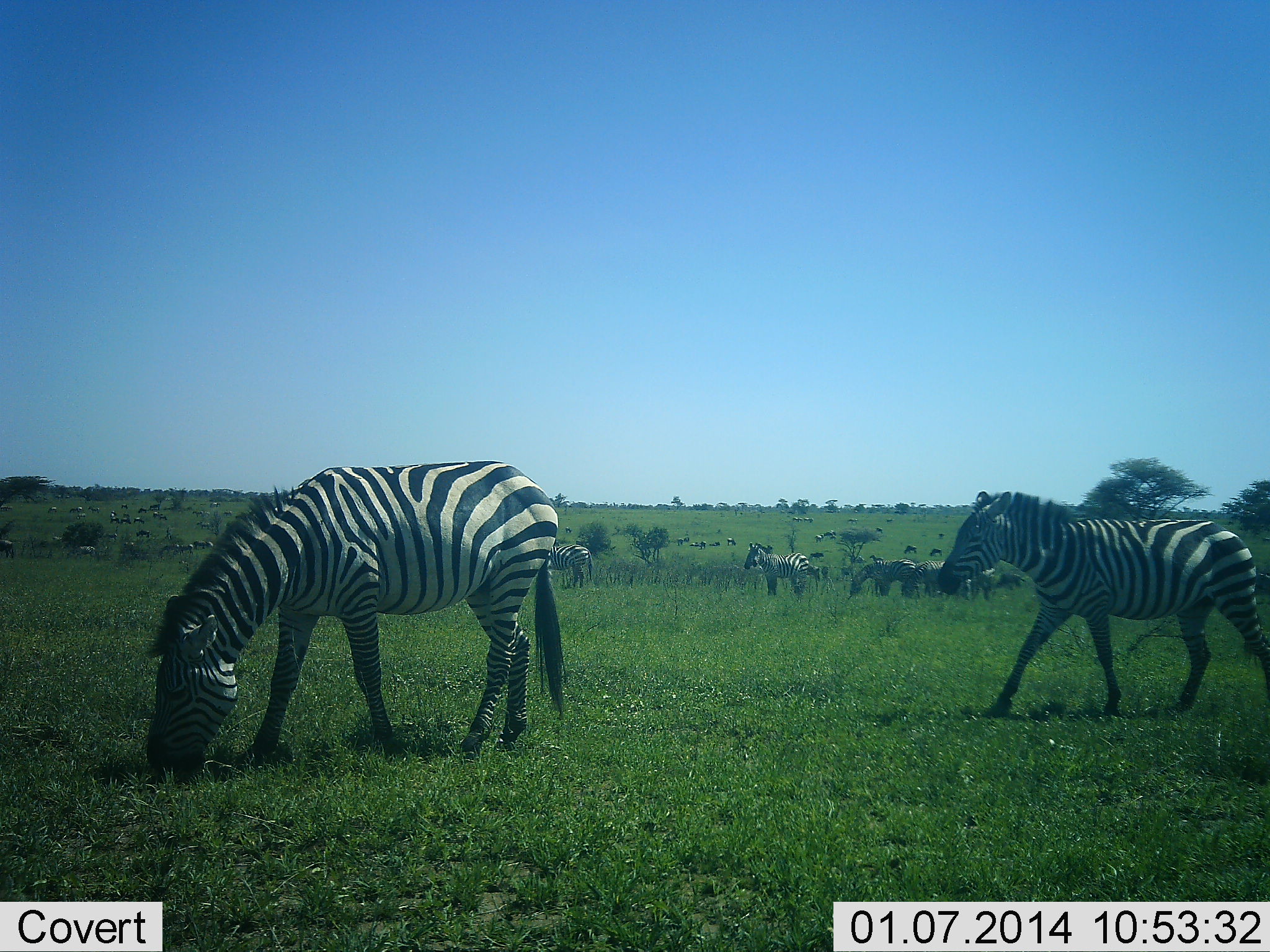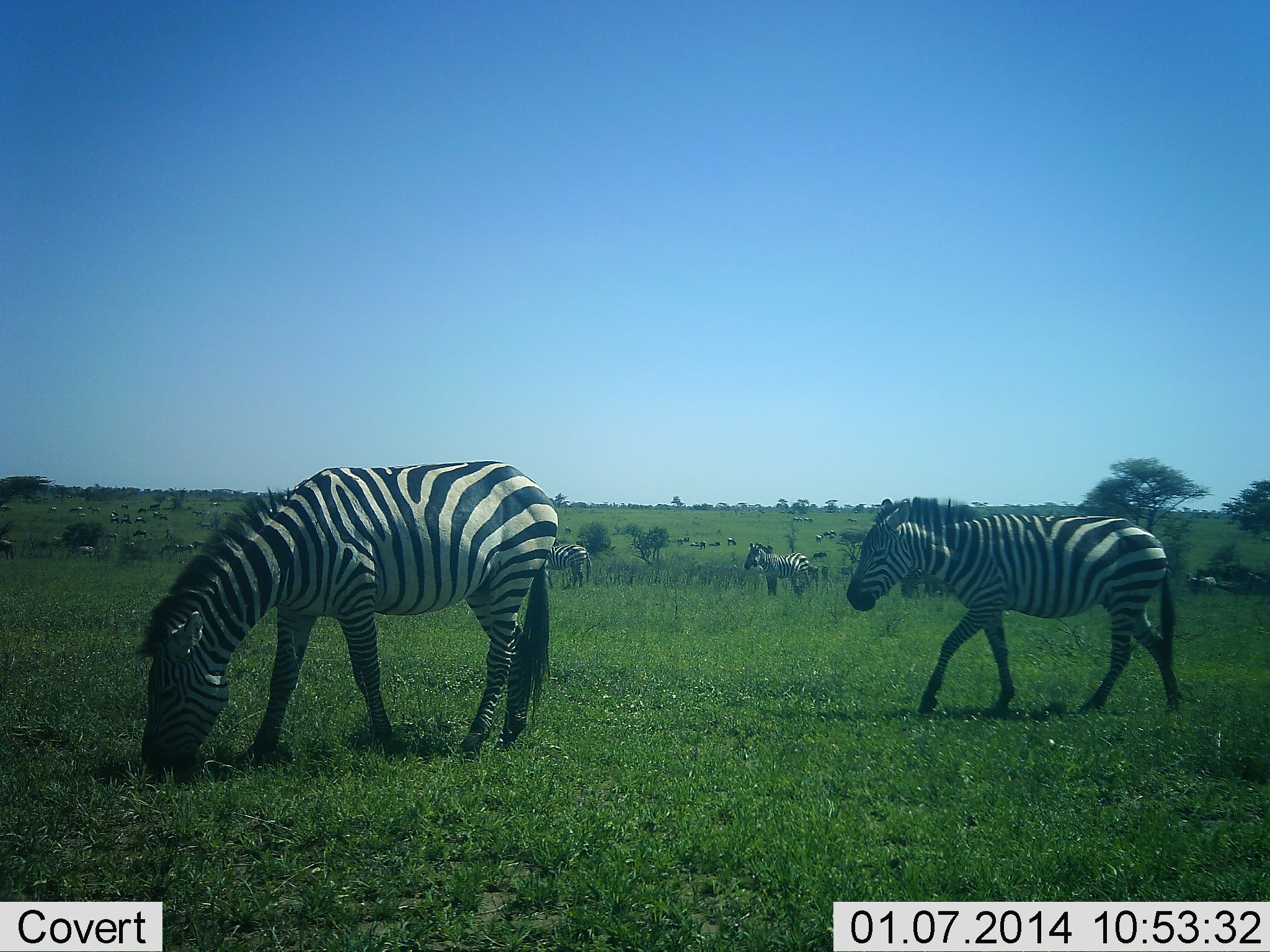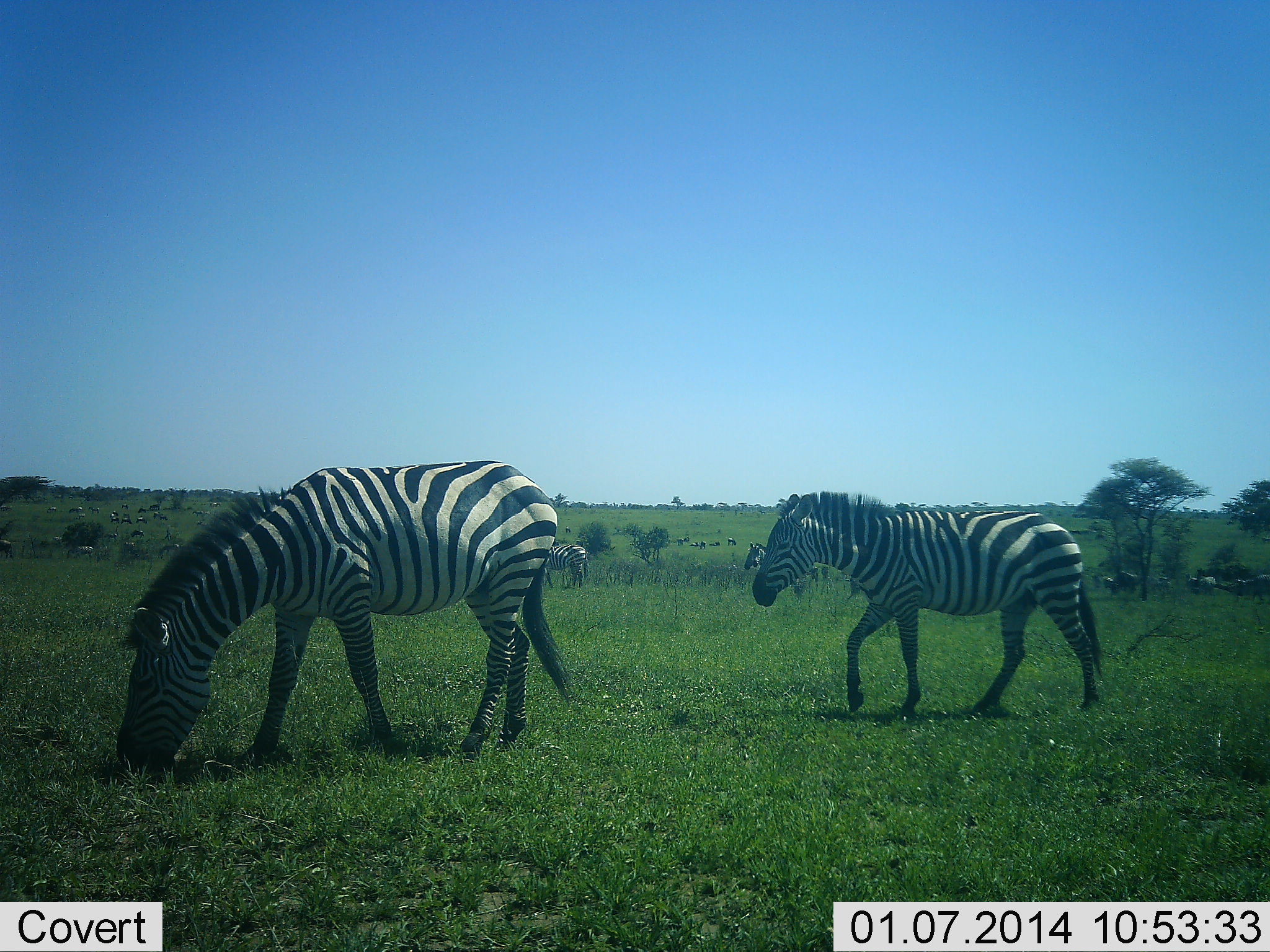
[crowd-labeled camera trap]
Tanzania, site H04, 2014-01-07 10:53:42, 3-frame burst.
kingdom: Animalia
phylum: Chordata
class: Mammalia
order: Perissodactyla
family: Equidae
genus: Equus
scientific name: Equus quagga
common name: plains zebra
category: zebra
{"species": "zebra (plains zebra) (Equus quagga)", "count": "4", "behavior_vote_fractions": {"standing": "20%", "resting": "0%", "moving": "60%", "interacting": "0%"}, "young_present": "0%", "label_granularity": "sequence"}